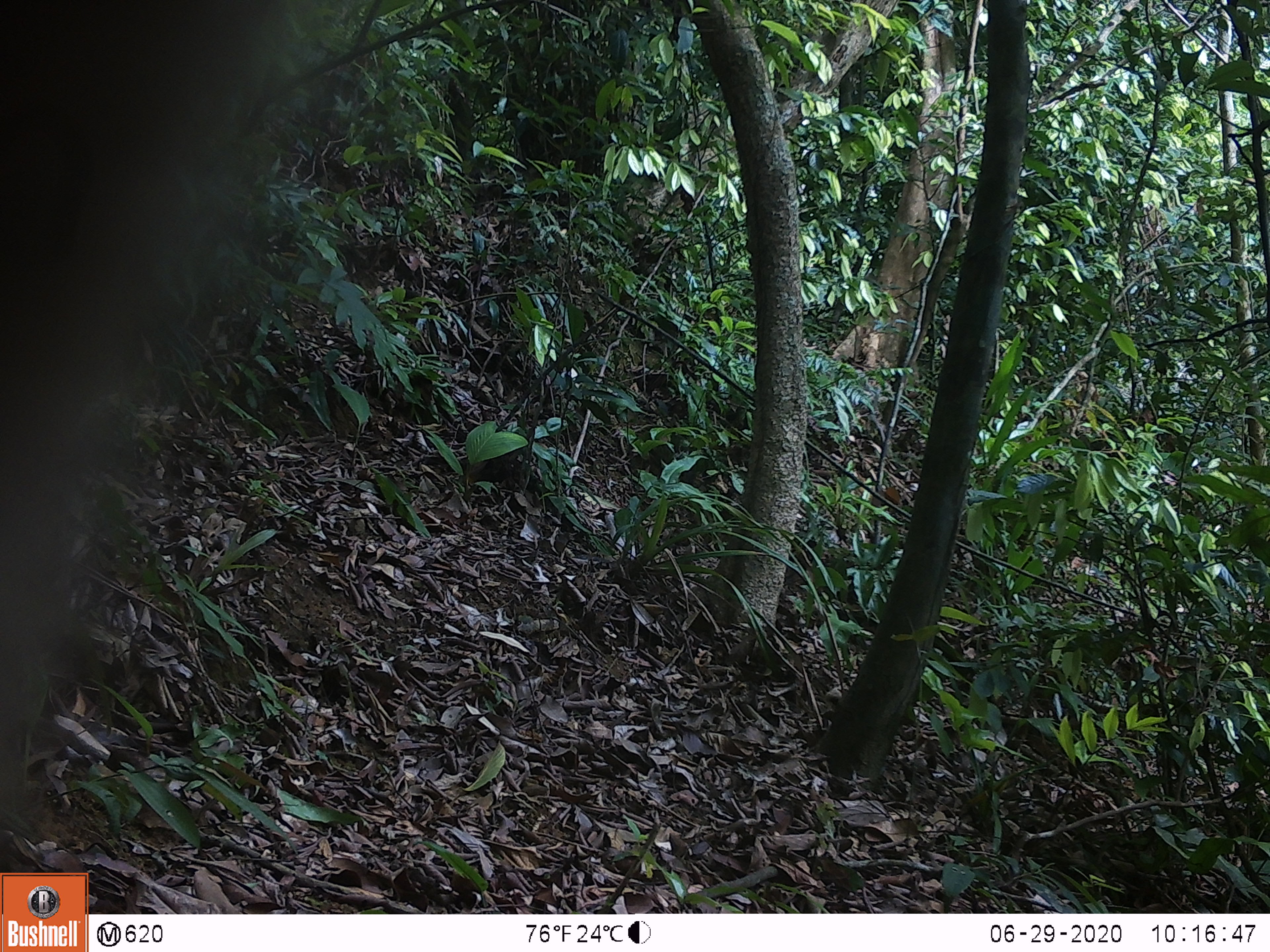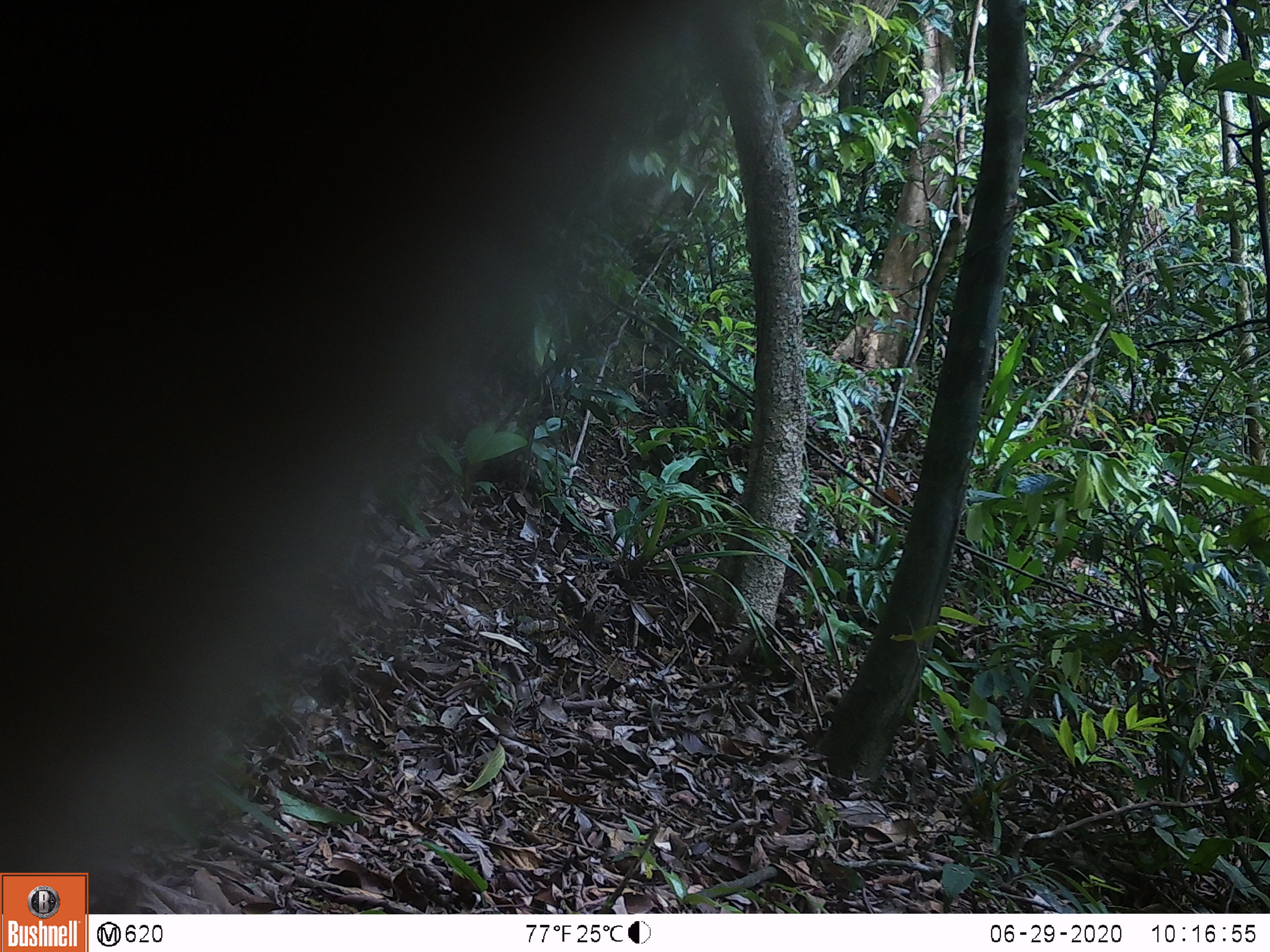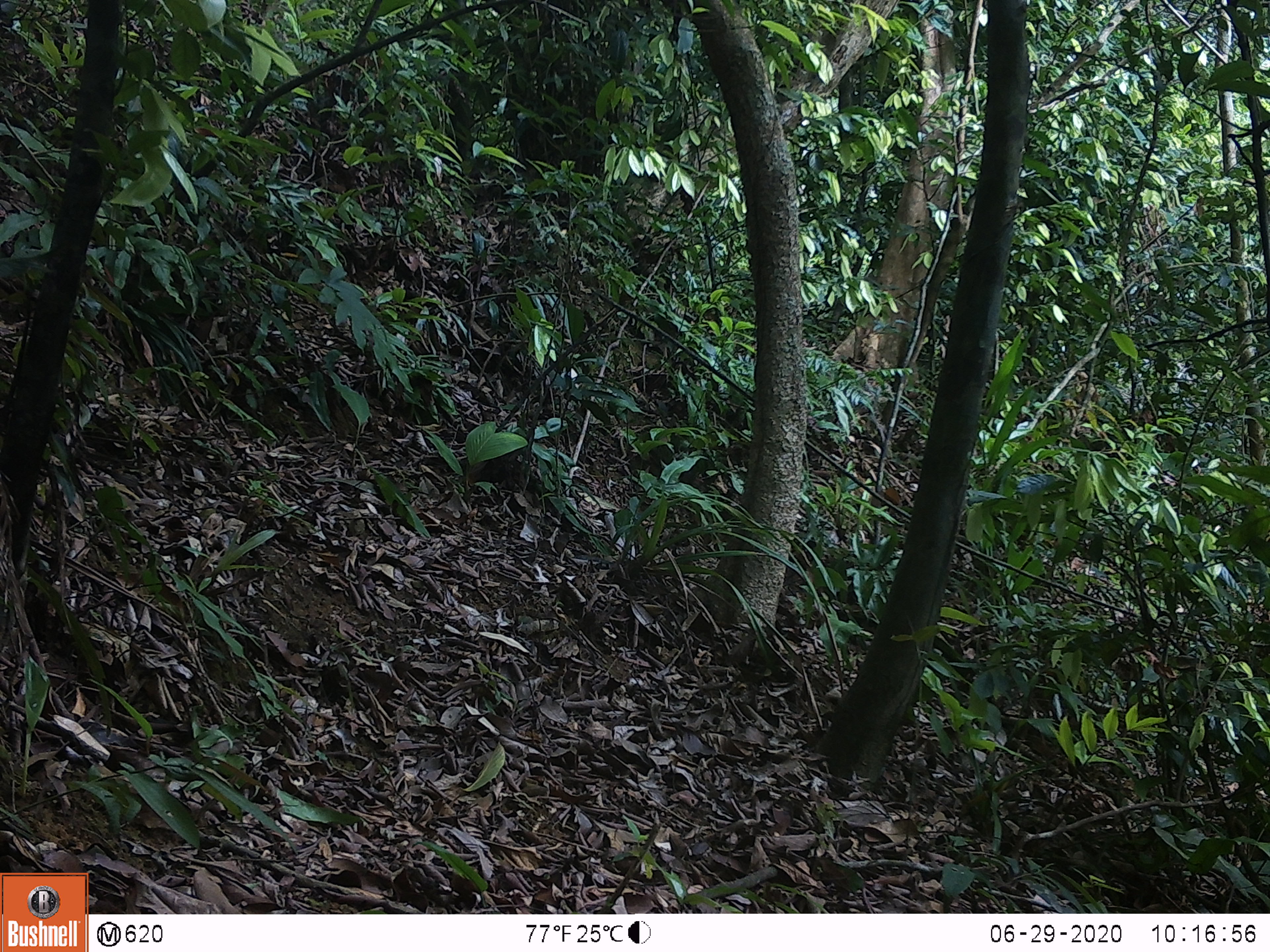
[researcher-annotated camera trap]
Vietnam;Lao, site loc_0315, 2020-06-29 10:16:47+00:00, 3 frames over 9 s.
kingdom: Animalia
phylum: Chordata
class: Mammalia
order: Primates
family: Cercopithecidae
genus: Macaca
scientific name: Macaca nemestrina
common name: pig-tailed macaque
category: pig tailed macaque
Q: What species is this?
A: Pig tailed macaque (pig-tailed macaque) (Macaca nemestrina).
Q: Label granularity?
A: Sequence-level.